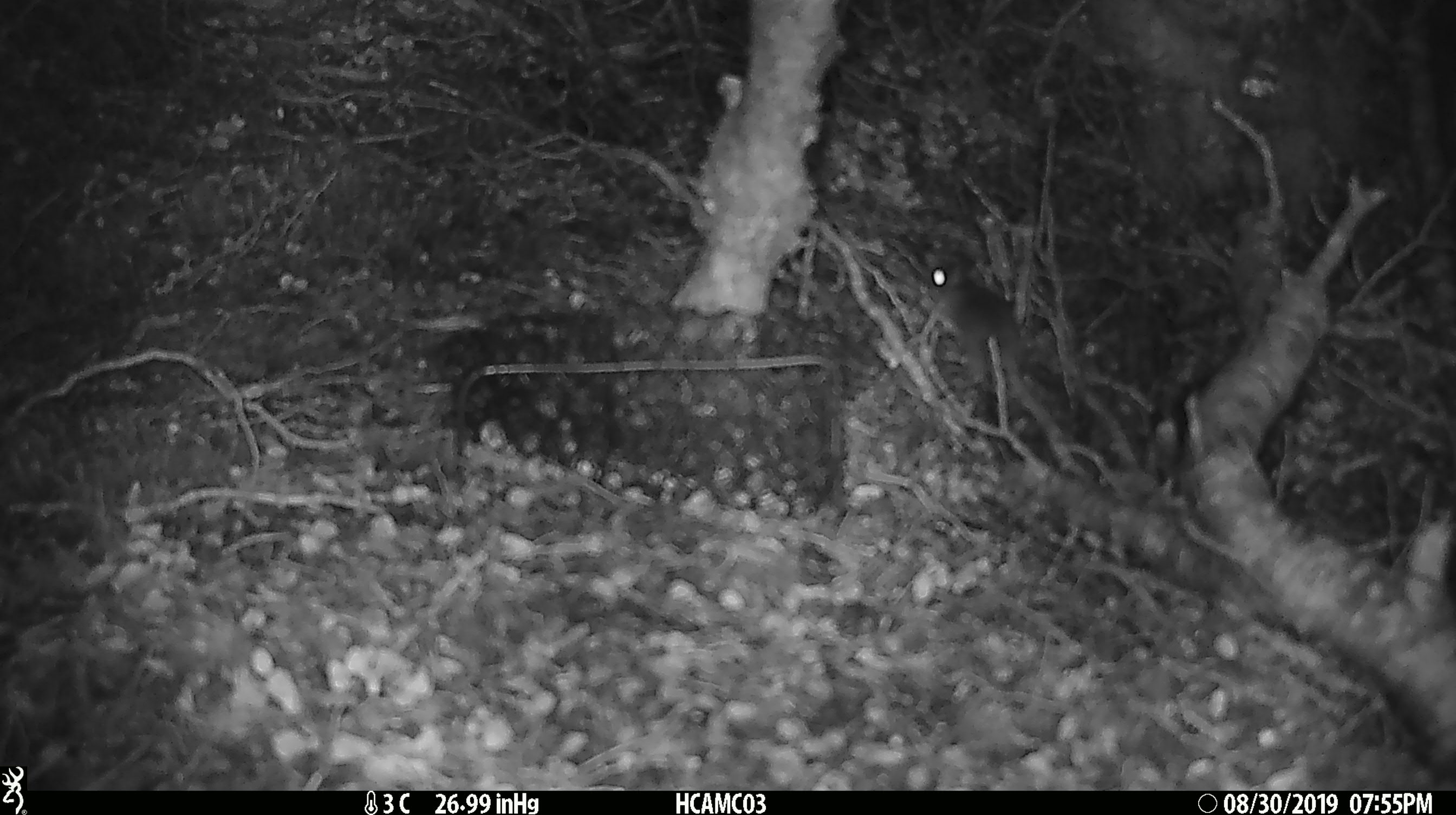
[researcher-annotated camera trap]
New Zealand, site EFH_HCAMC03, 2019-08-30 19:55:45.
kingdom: Animalia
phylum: Chordata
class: Mammalia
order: Rodentia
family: Muridae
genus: Mus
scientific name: Mus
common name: mouse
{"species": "mouse (Mus)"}